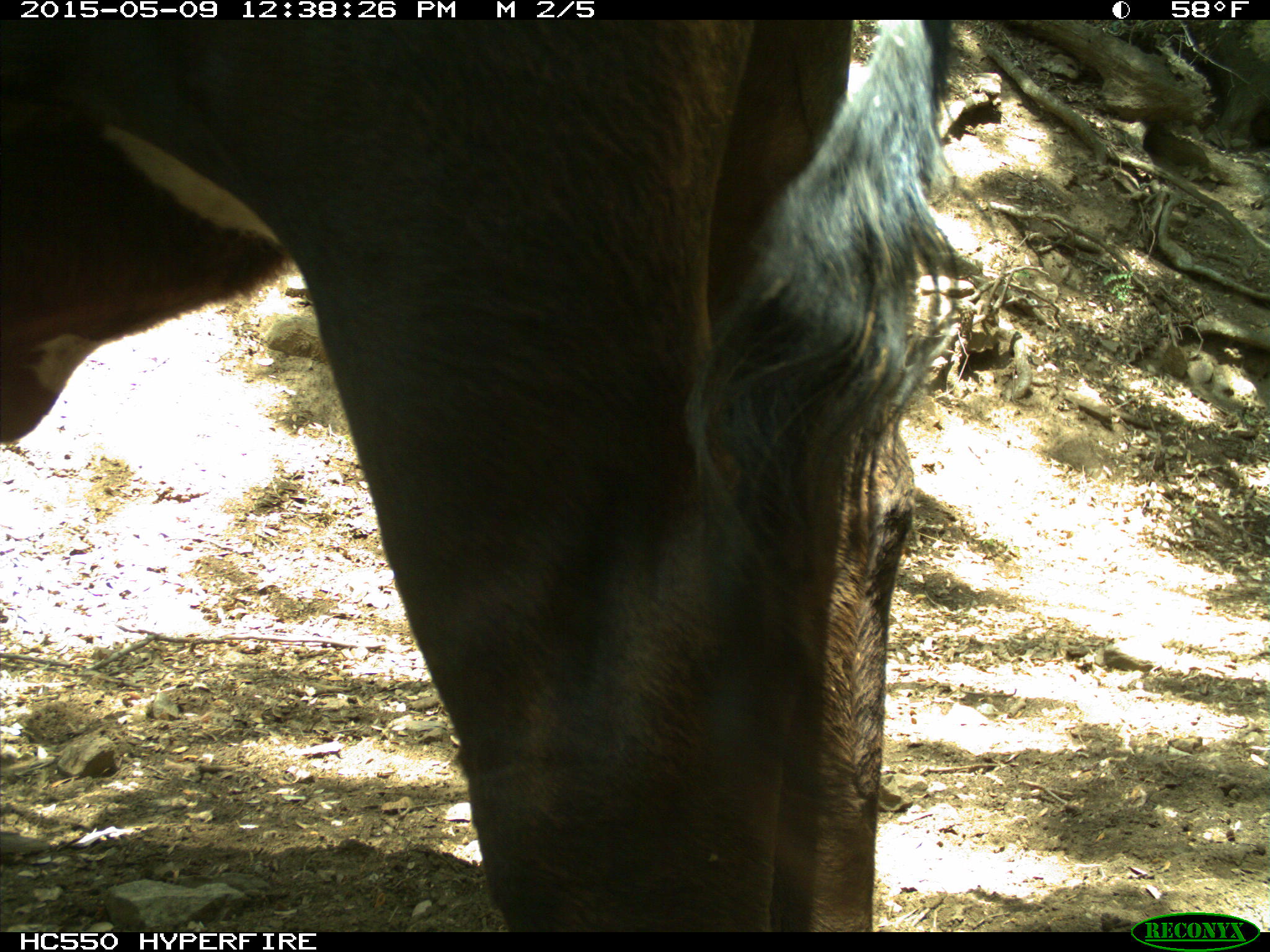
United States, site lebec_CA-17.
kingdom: Animalia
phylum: Chordata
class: Mammalia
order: Artiodactyla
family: Bovidae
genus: Bos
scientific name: Bos taurus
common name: domestic cow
Bos taurus (domestic cow).